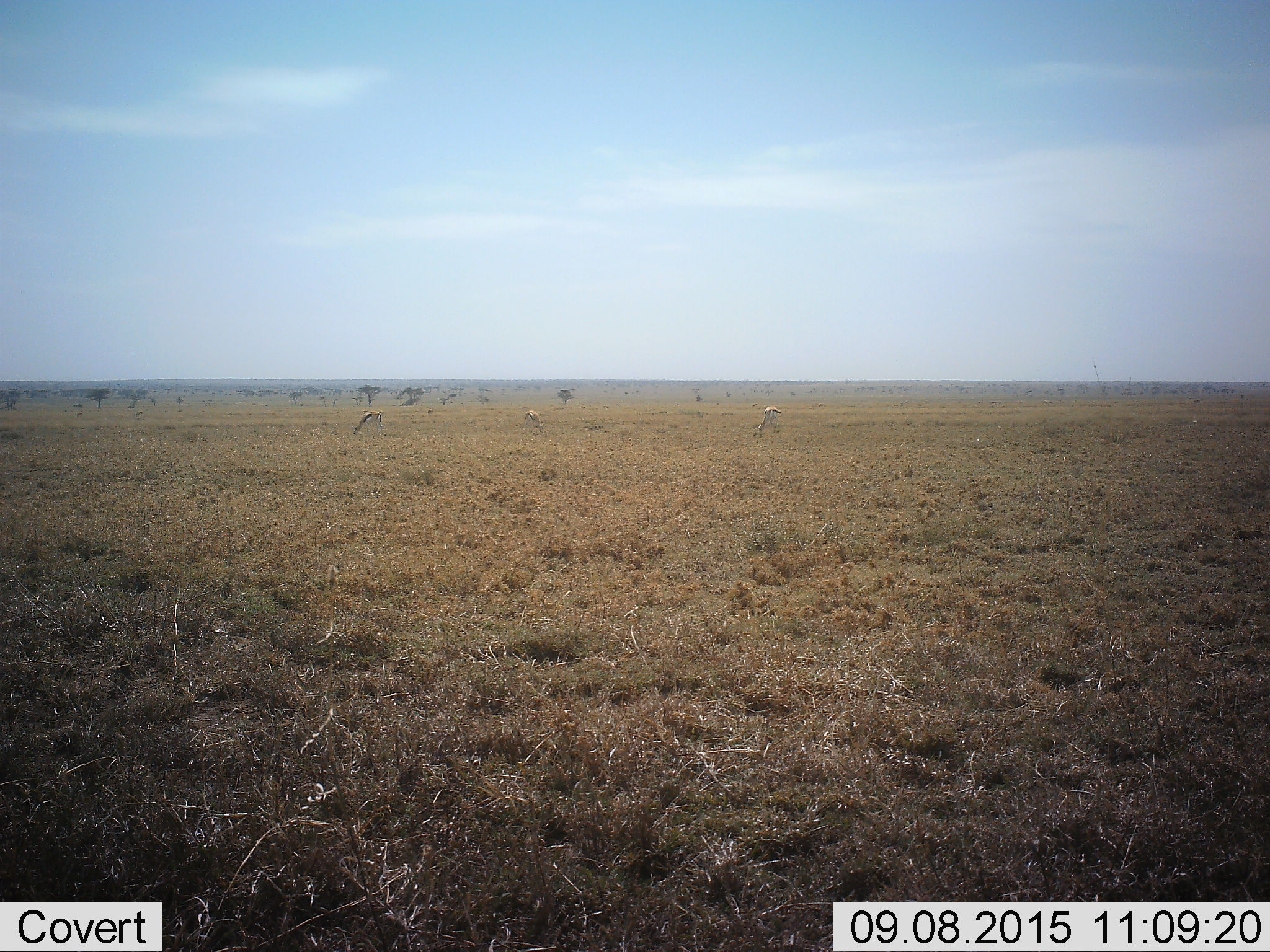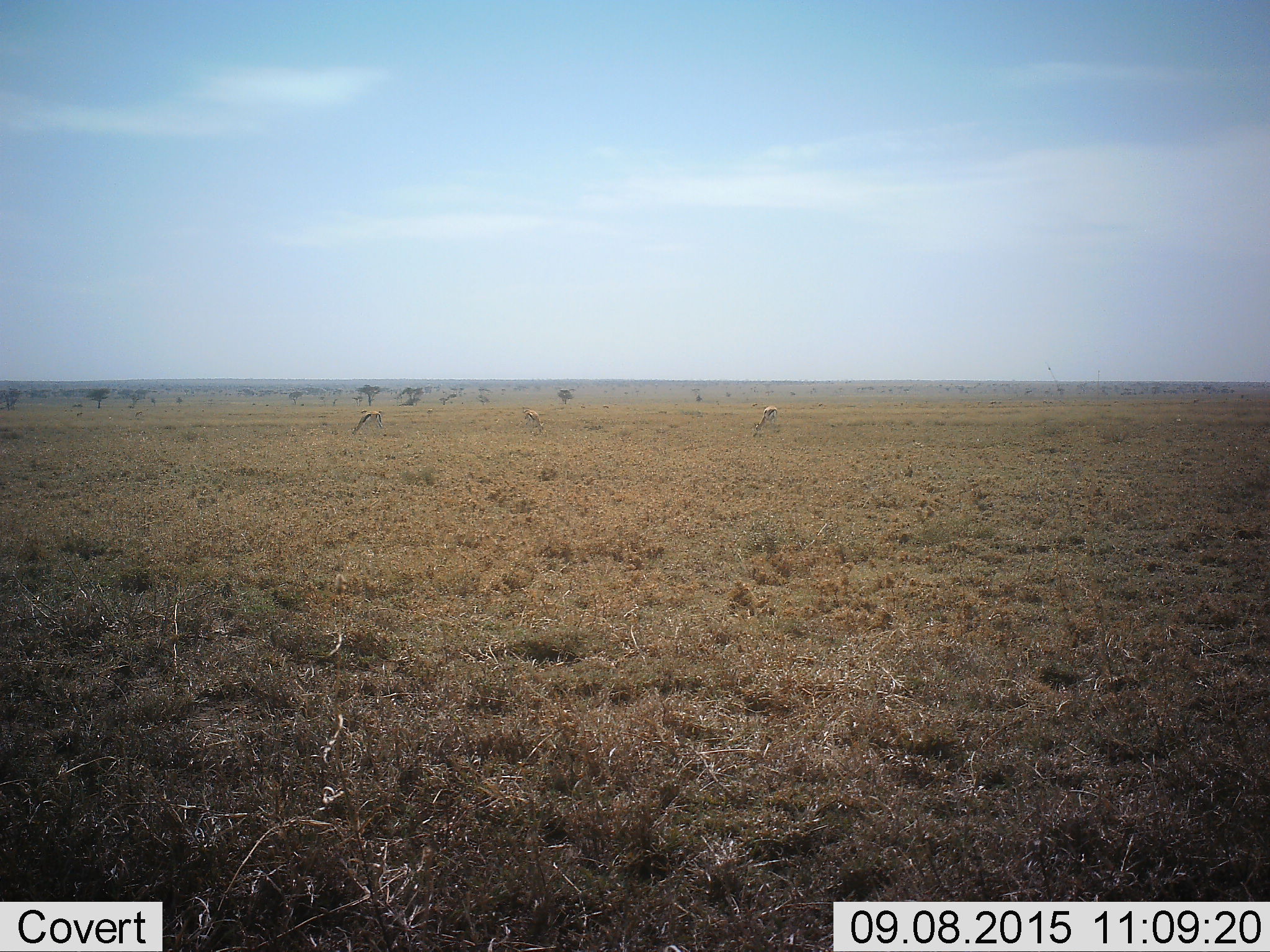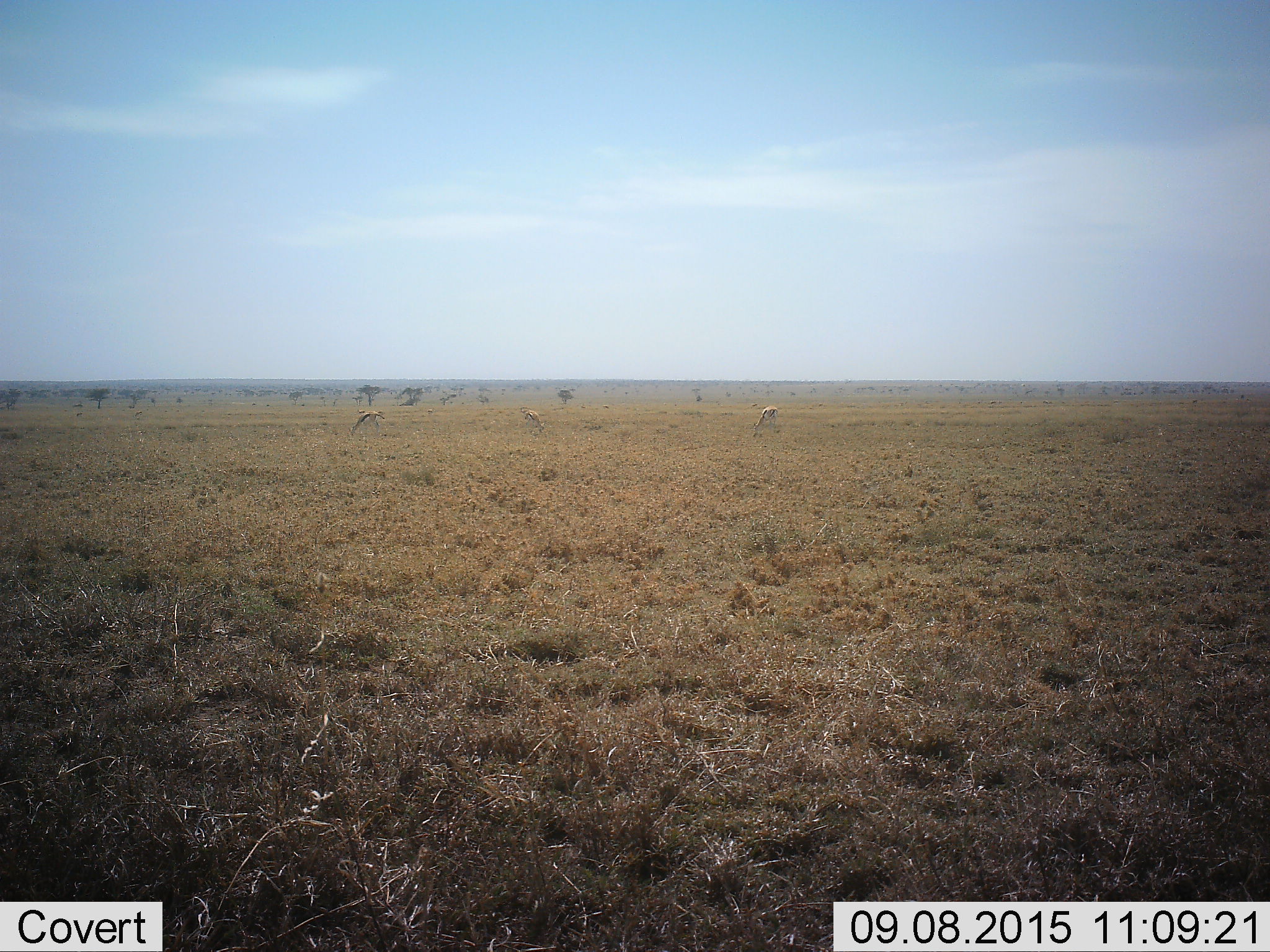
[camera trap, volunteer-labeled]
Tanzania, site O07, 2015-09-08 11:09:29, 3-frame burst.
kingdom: Animalia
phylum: Chordata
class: Mammalia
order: Artiodactyla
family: Bovidae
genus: Eudorcas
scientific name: Eudorcas thomsonii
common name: thomson's gazelle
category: gazellethomsons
Gazellethomsons (thomson's gazelle) (Eudorcas thomsonii), count 4. Behavior (volunteer vote fractions): standing 29%, resting 14%, moving 29%, interacting 14%. Young present (vote fraction): 0%. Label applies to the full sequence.